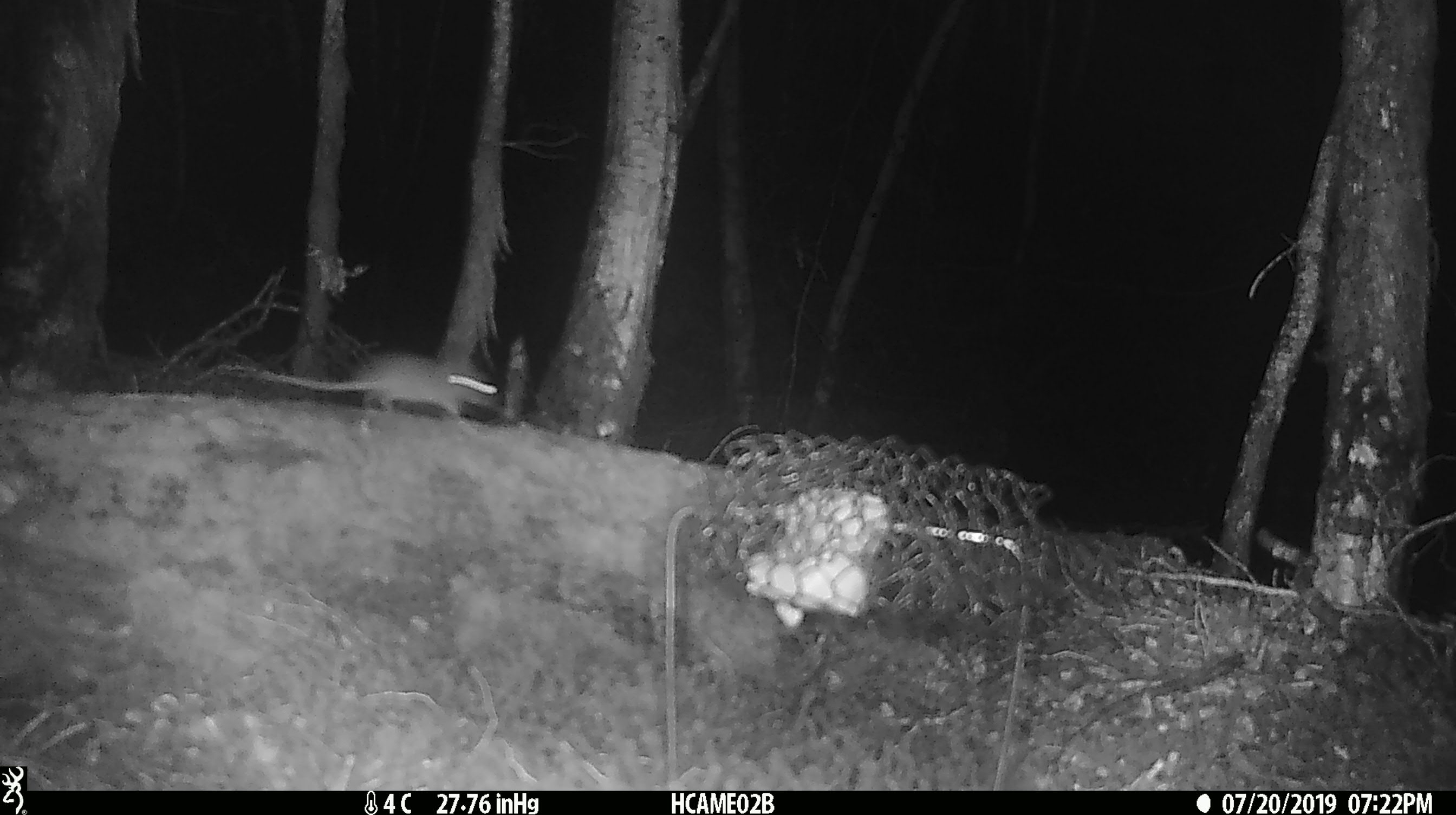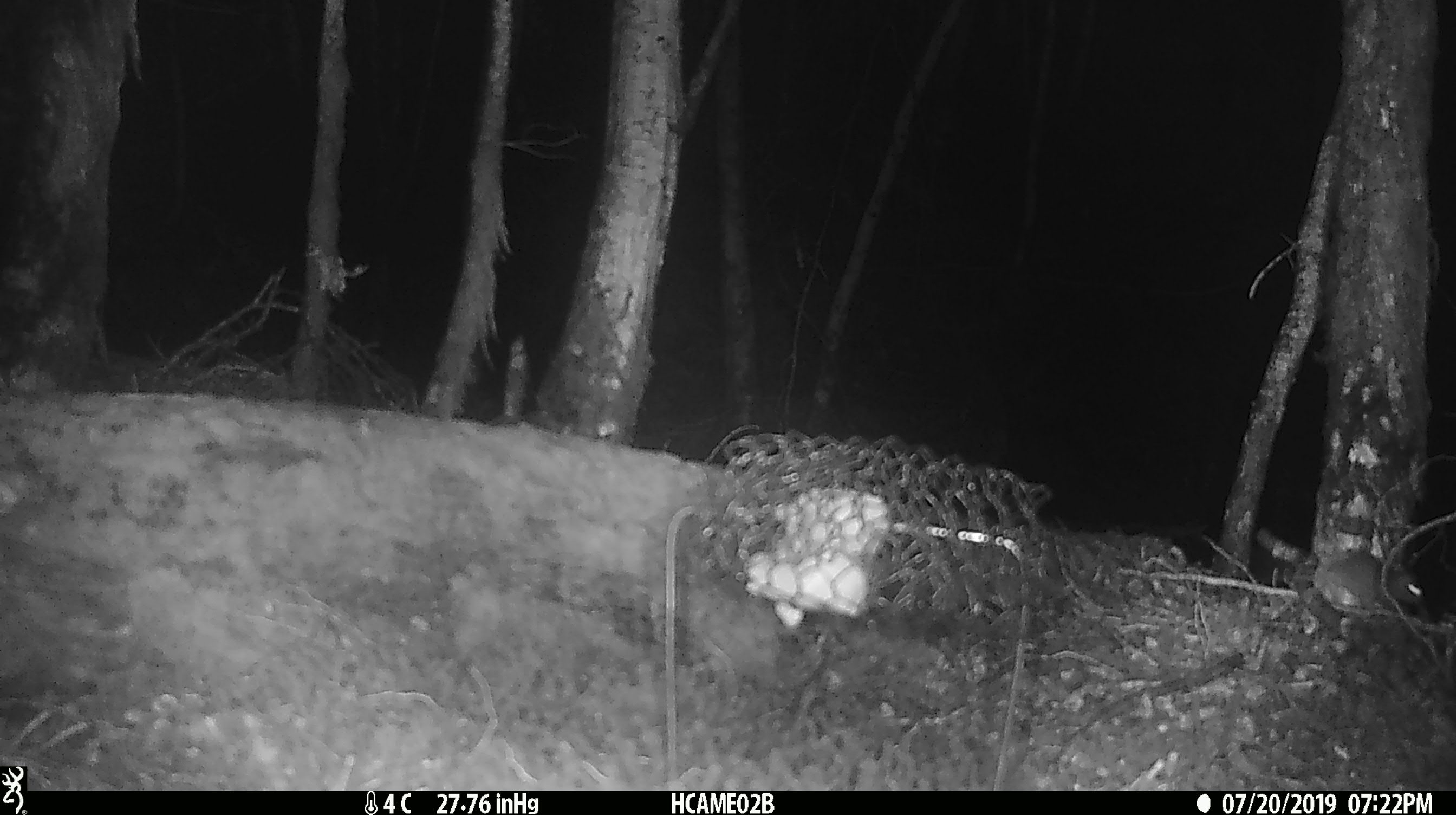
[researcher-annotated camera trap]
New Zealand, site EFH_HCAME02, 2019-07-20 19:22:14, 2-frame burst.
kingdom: Animalia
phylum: Chordata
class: Mammalia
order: Rodentia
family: Muridae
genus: Mus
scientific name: Mus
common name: mouse